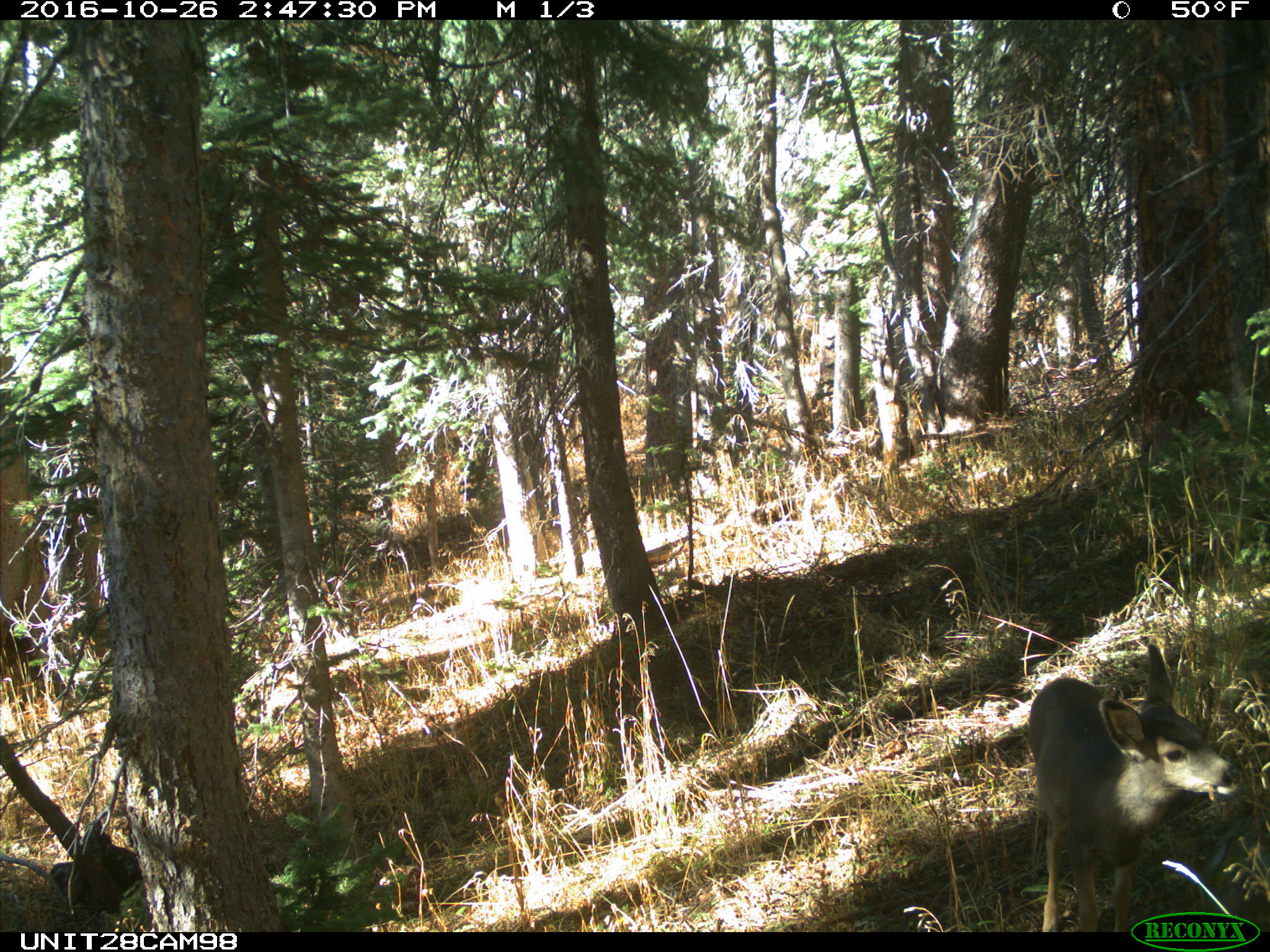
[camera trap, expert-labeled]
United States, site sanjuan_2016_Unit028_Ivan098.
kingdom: Animalia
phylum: Chordata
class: Mammalia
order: Artiodactyla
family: Cervidae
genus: Odocoileus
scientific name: Odocoileus hemionus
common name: mule deer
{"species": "Odocoileus hemionus (mule deer)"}